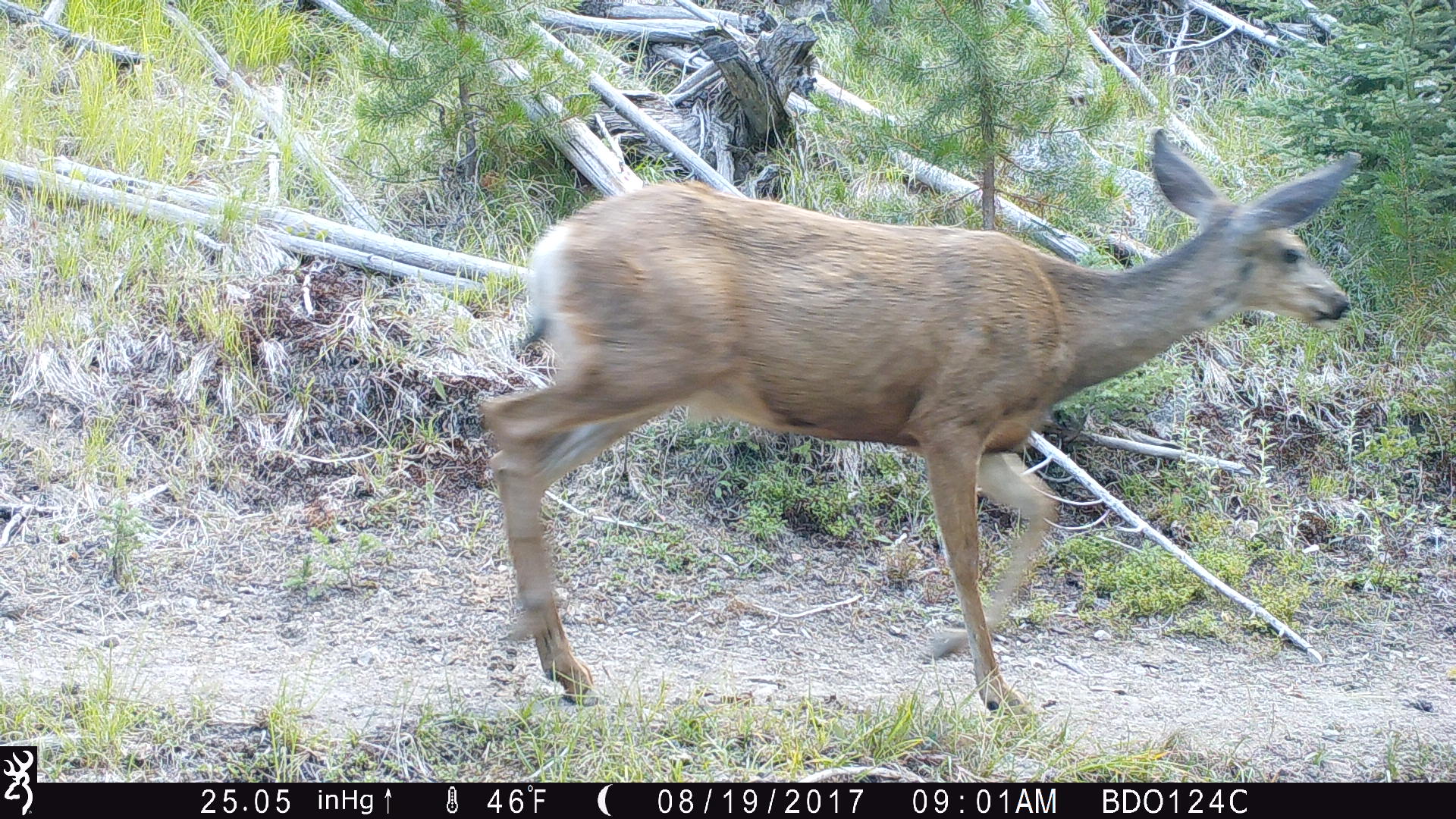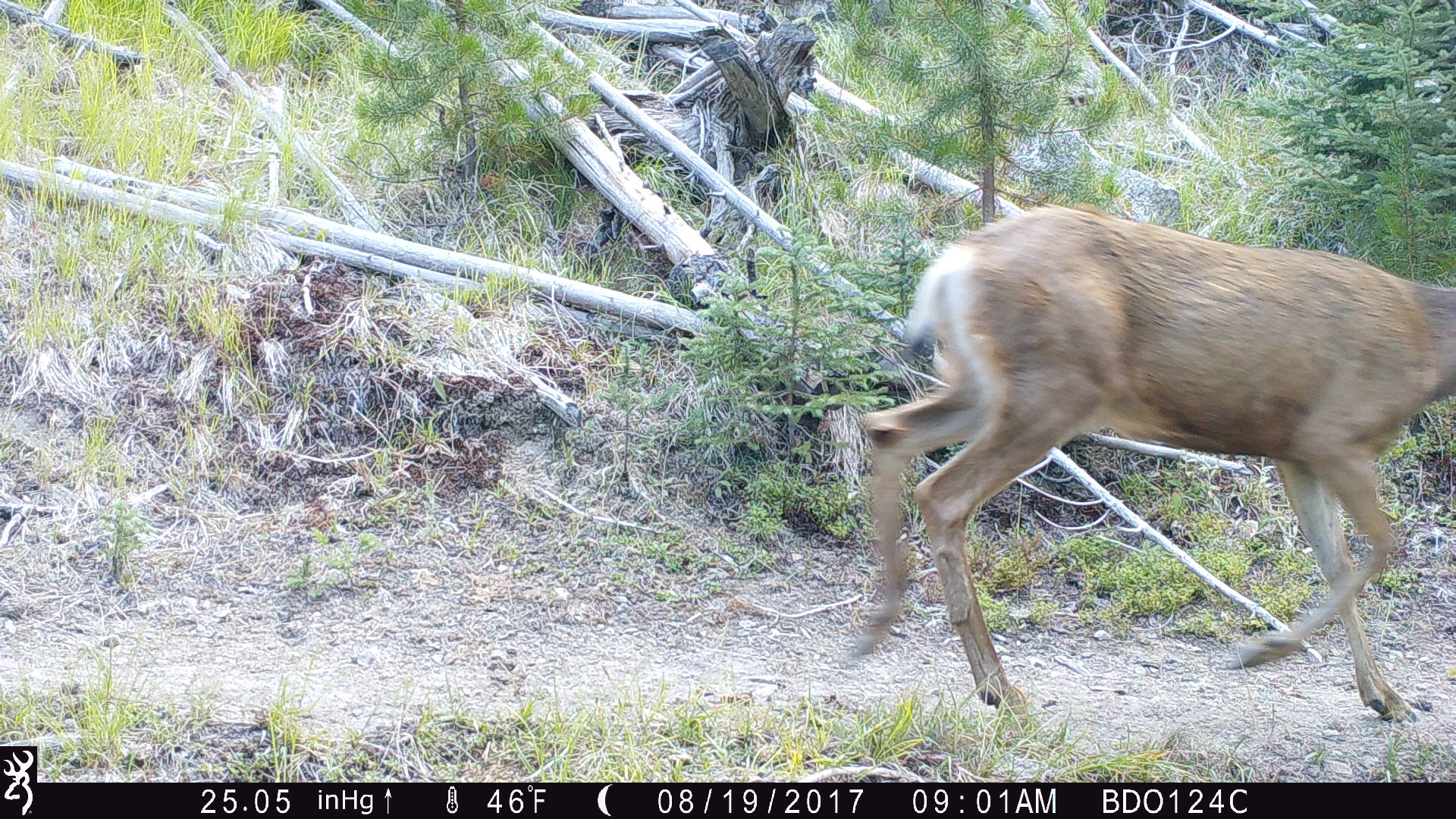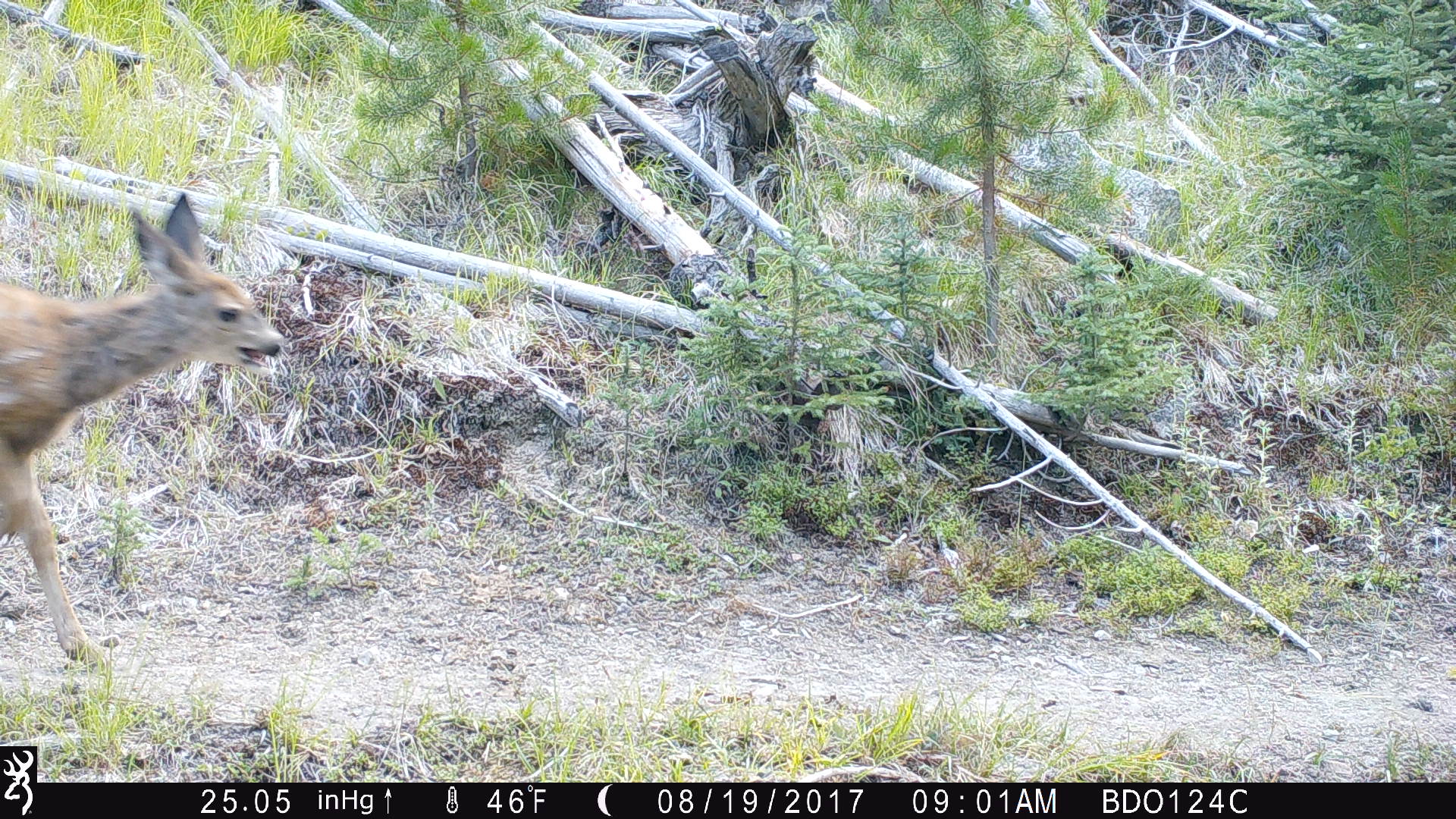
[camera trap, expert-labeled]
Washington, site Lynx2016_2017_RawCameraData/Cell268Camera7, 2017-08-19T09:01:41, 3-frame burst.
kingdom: Animalia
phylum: Chordata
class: Mammalia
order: Artiodactyla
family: Cervidae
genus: Odocoileus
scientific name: Odocoileus hemionus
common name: mule deer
Odocoileus hemionus (mule deer). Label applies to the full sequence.